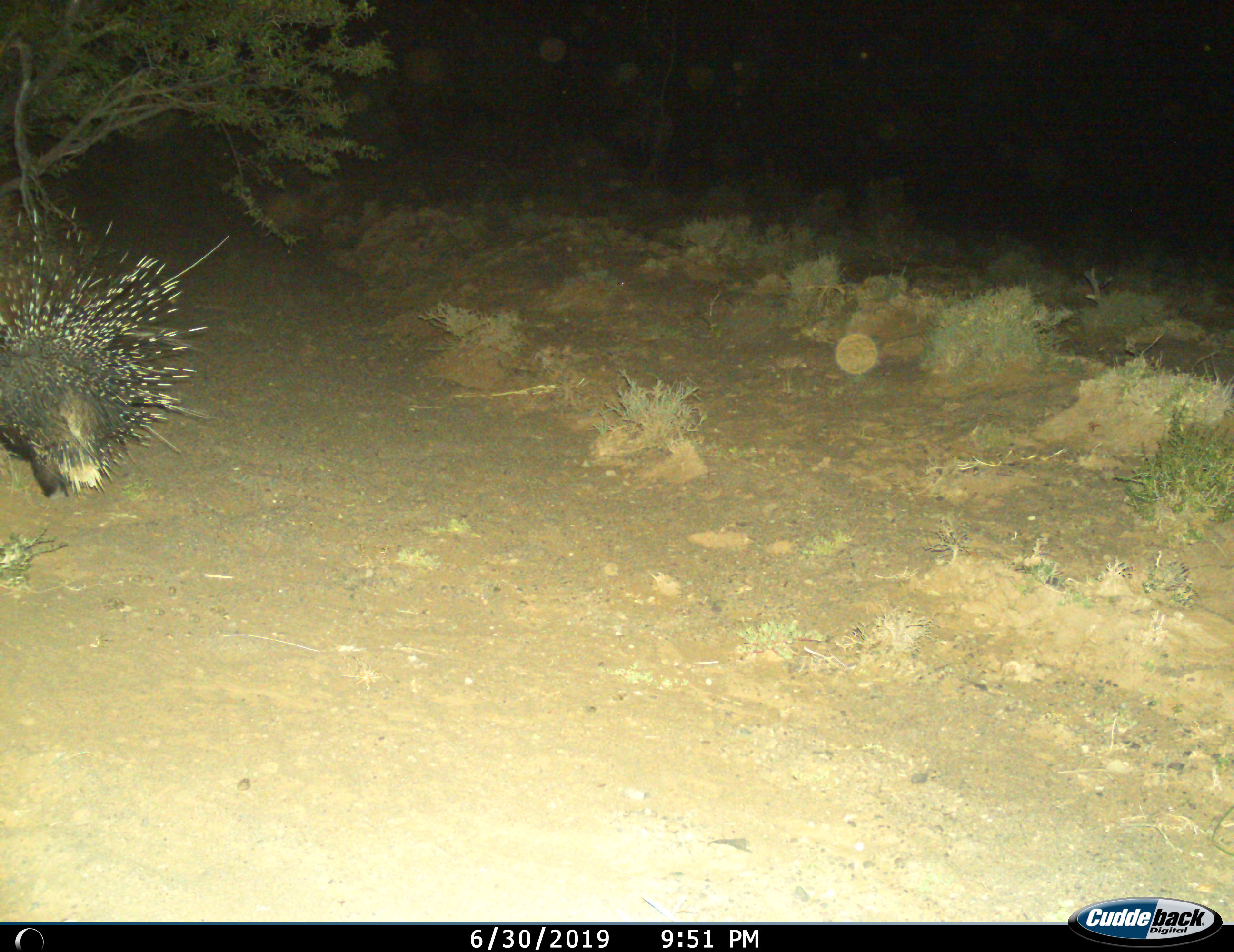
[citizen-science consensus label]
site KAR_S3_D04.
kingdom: Animalia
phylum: Chordata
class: Mammalia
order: Rodentia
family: Hystricidae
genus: Hystrix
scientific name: Hystrix cristata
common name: crested porcupine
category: porcupine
Porcupine (crested porcupine) (Hystrix cristata), count 1. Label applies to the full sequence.